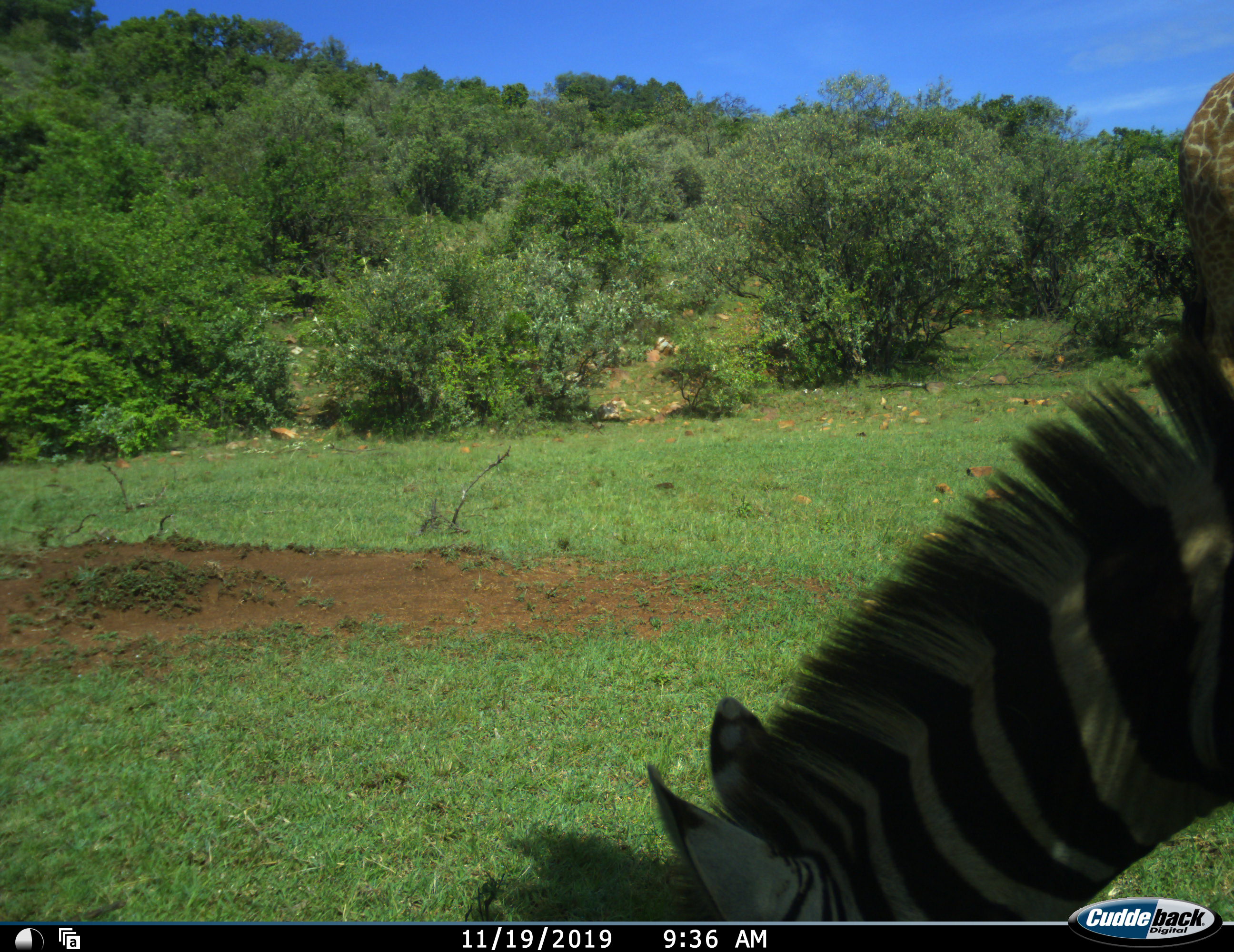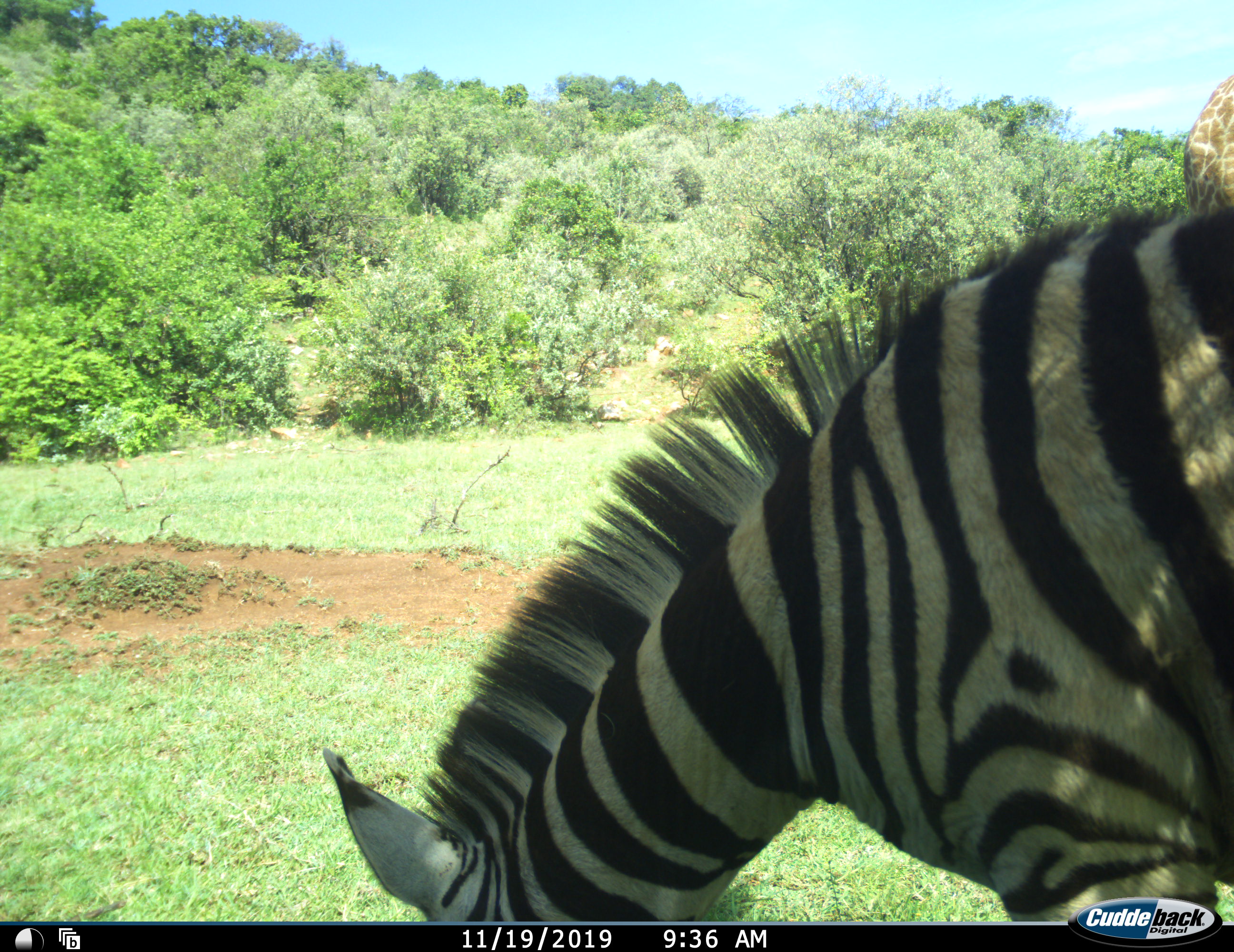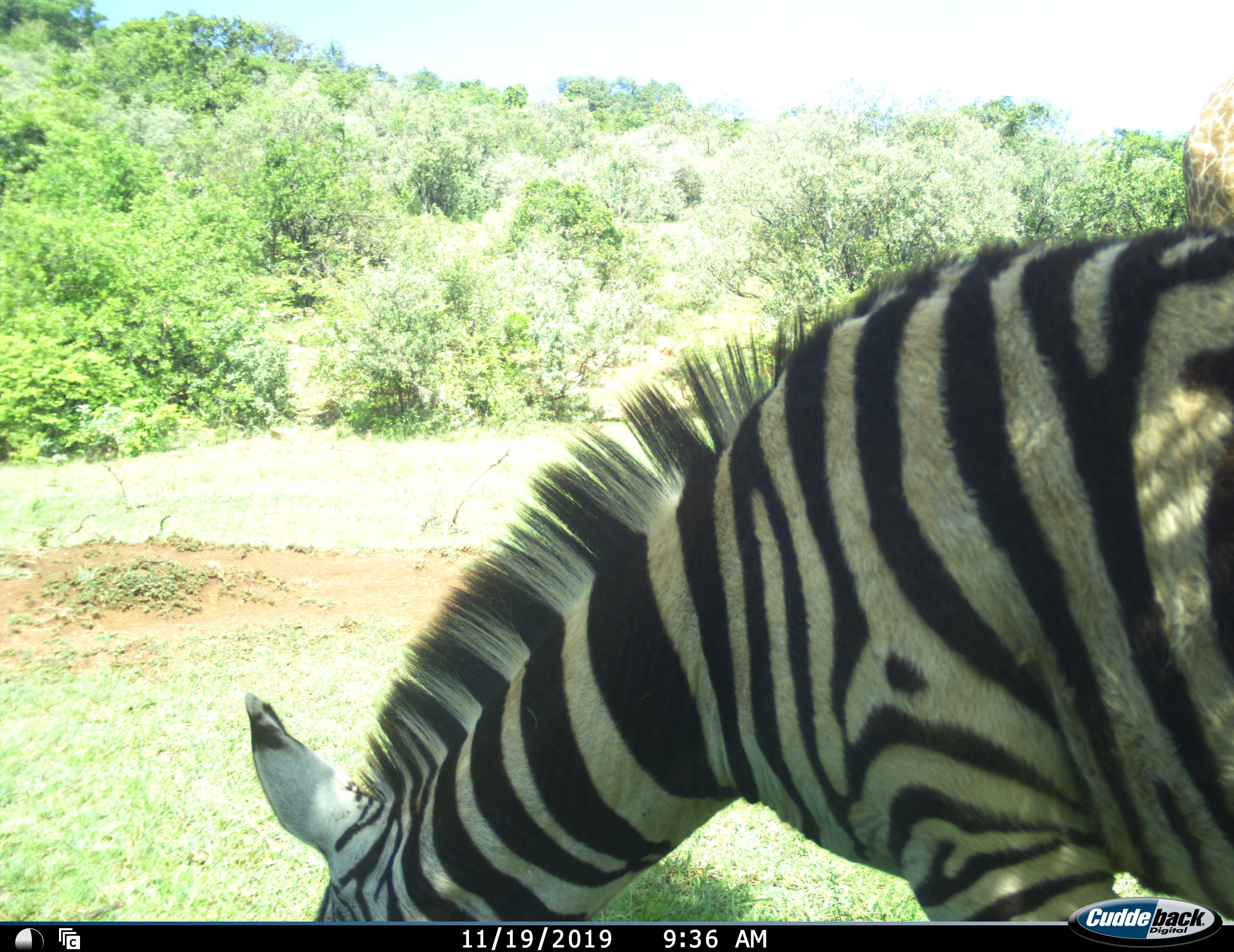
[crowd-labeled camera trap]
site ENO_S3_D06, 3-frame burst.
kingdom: Animalia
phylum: Chordata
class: Mammalia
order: Perissodactyla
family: Equidae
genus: Equus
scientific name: Equus quagga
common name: plains zebra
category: zebraplains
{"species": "zebraplains (plains zebra) (Equus quagga)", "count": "1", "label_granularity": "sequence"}